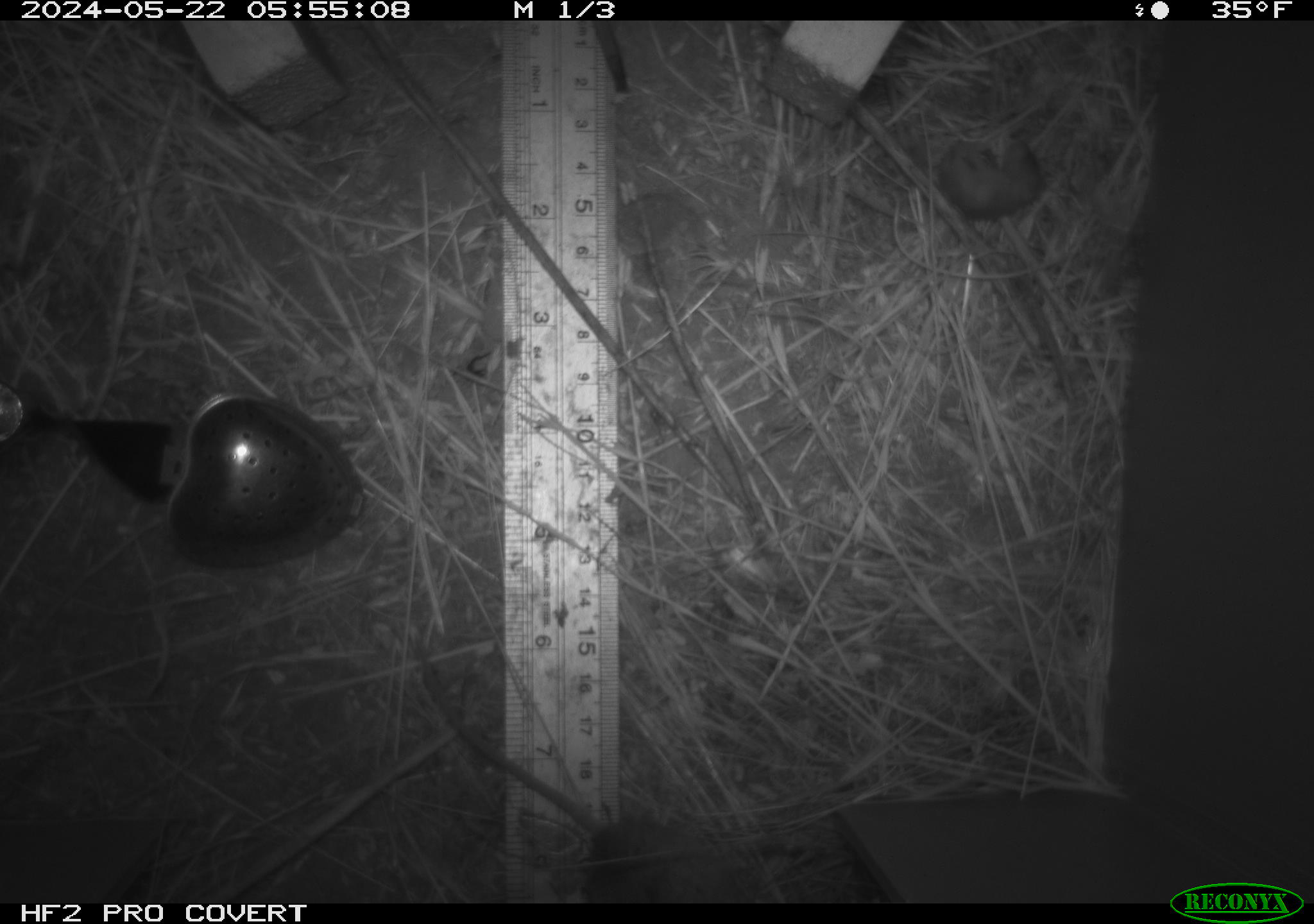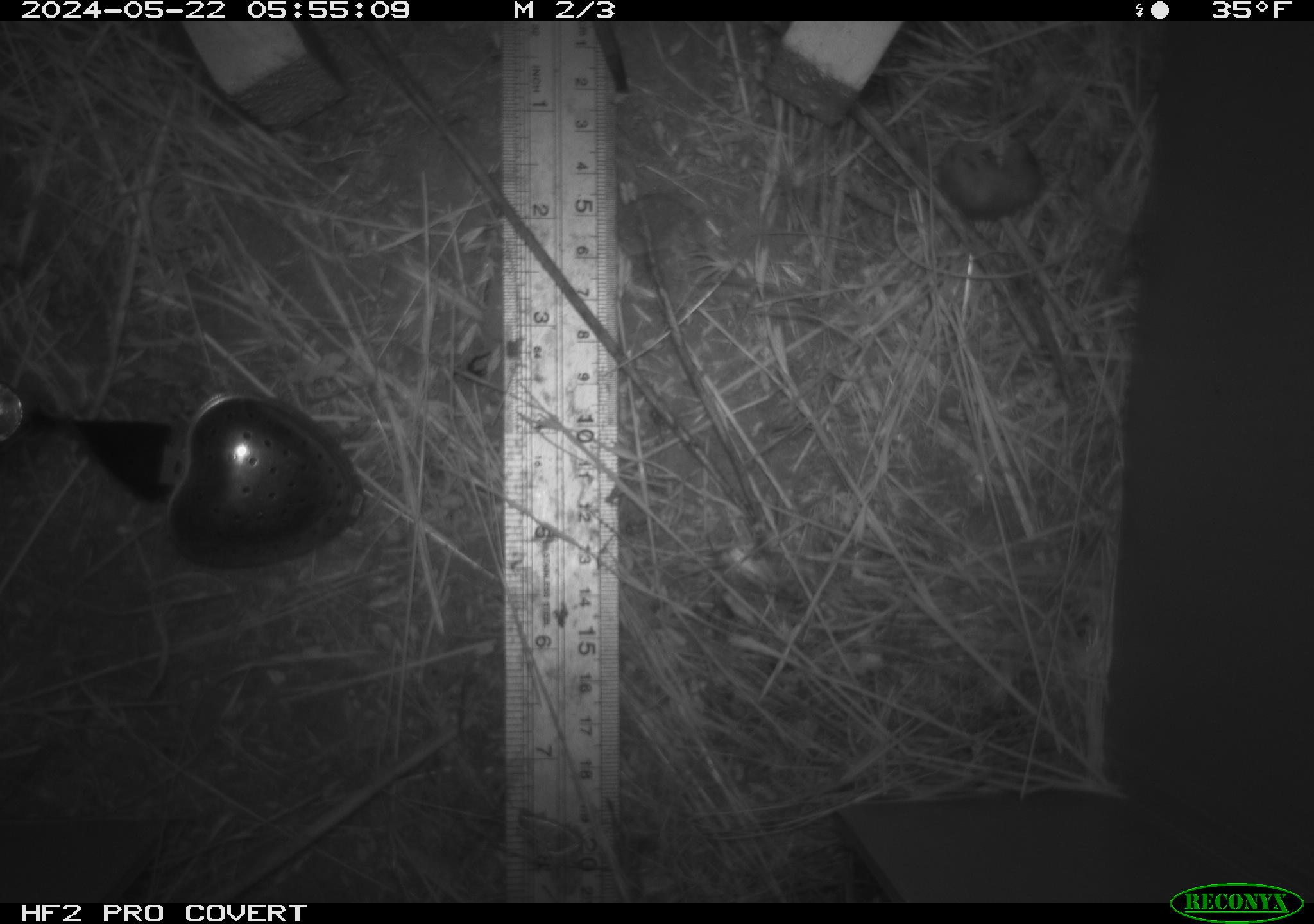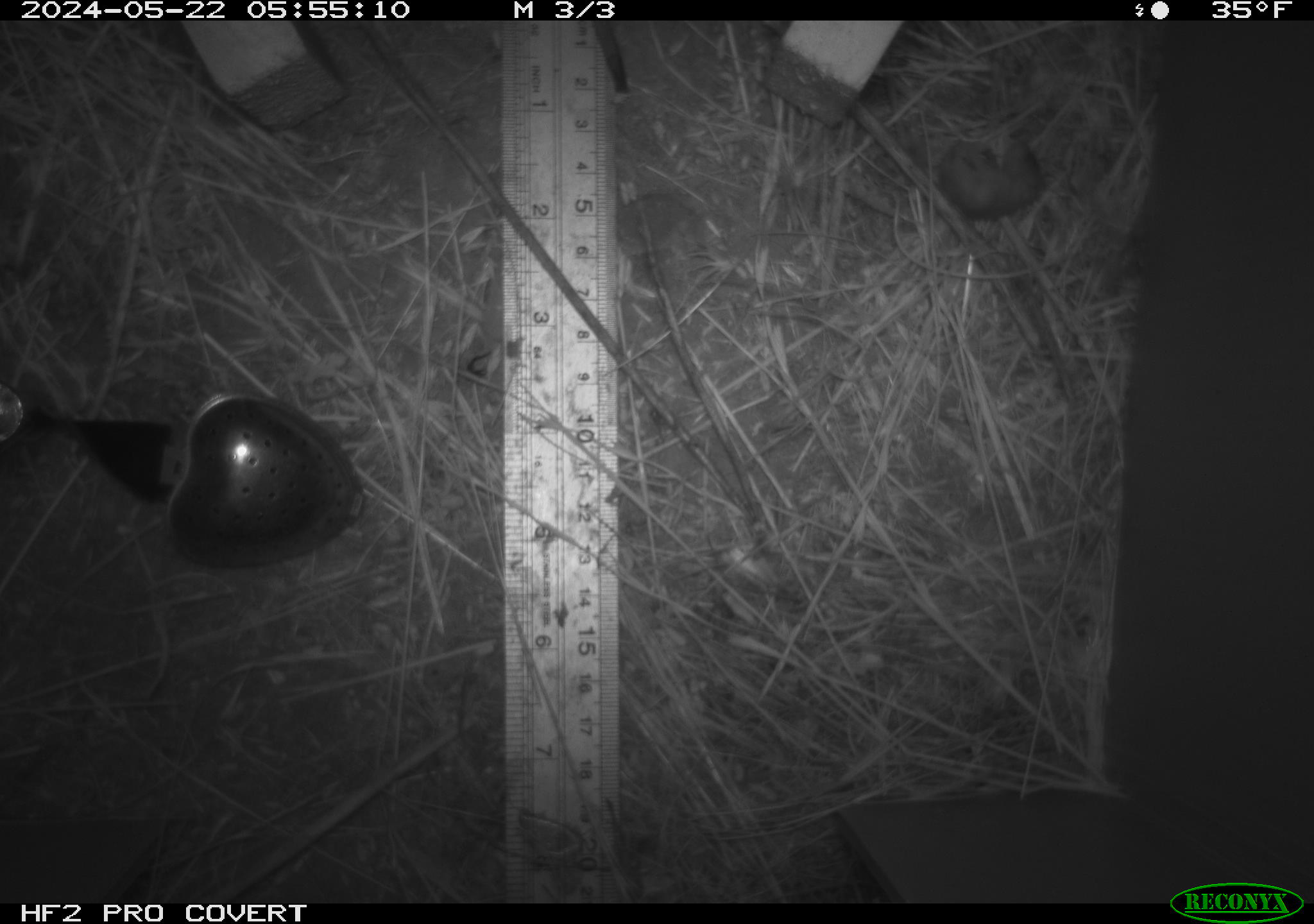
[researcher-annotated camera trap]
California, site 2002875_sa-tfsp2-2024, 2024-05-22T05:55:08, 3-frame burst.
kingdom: Animalia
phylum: Chordata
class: Mammalia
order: Rodentia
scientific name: Rodentia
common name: rodent